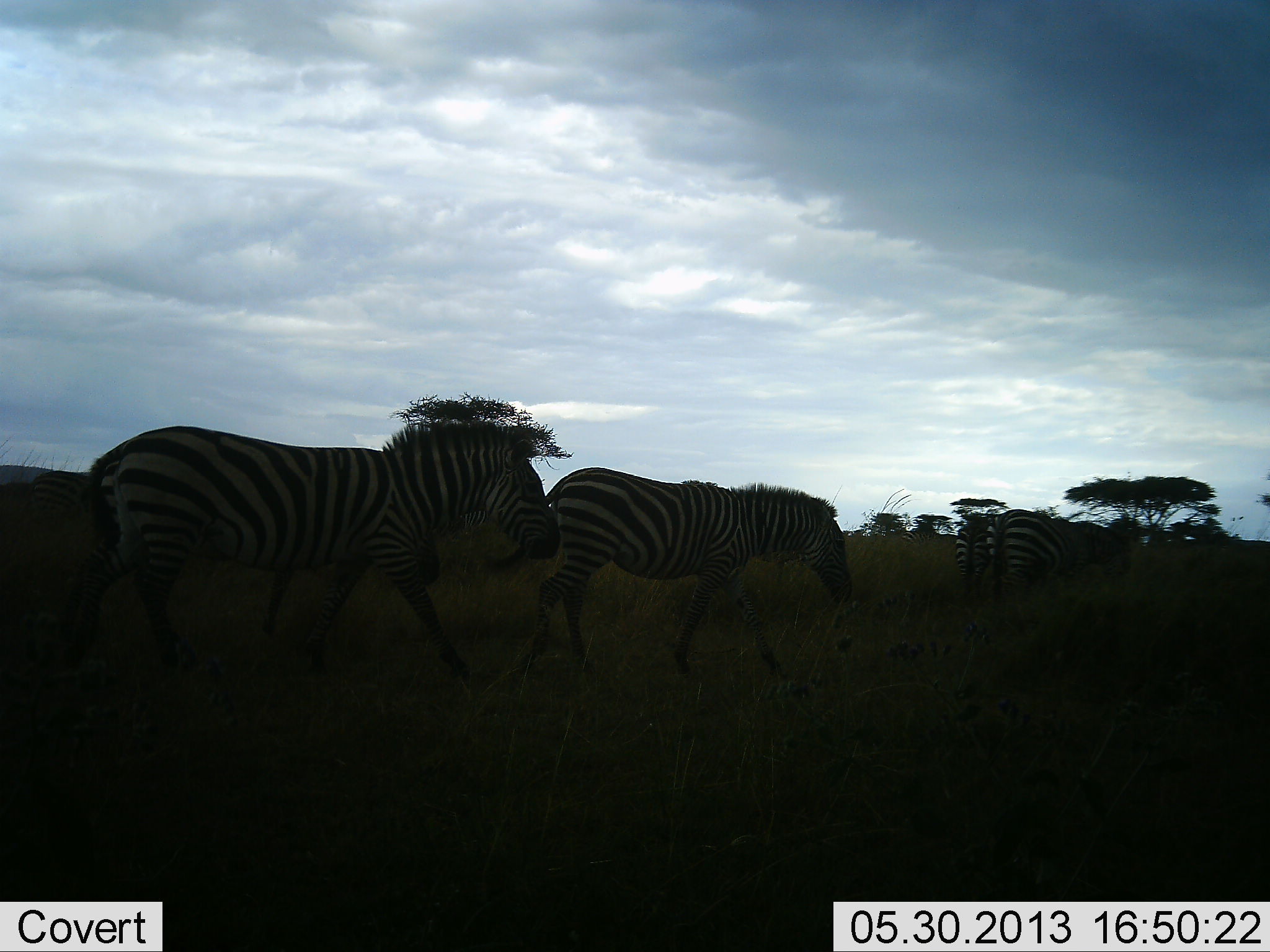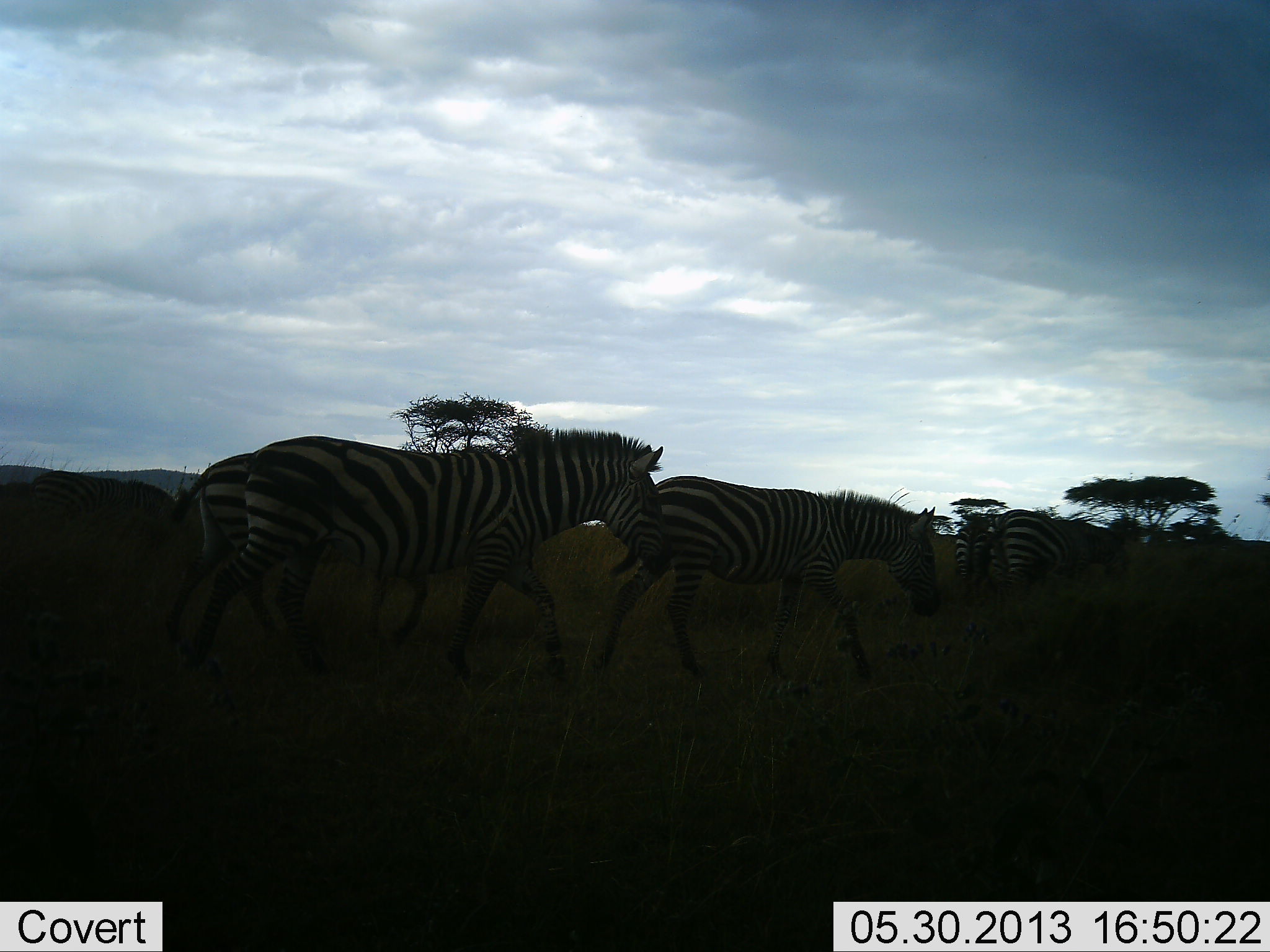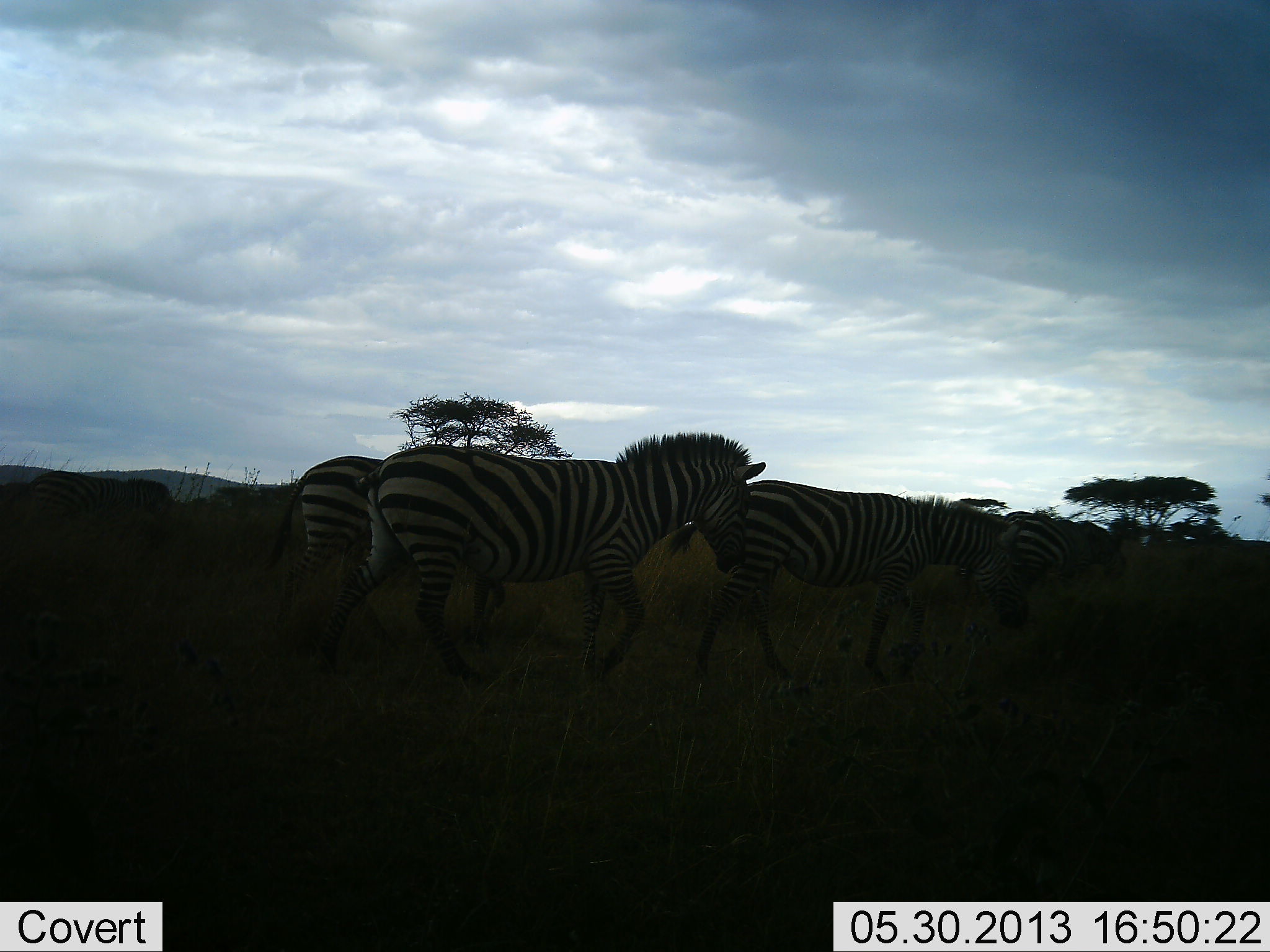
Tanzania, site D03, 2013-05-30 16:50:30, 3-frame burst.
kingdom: Animalia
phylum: Chordata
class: Mammalia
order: Perissodactyla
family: Equidae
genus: Equus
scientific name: Equus quagga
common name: plains zebra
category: zebra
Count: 5.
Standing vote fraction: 44%.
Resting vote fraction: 0%.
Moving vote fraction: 100%.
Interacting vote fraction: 6%.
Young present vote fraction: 0%.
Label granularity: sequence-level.